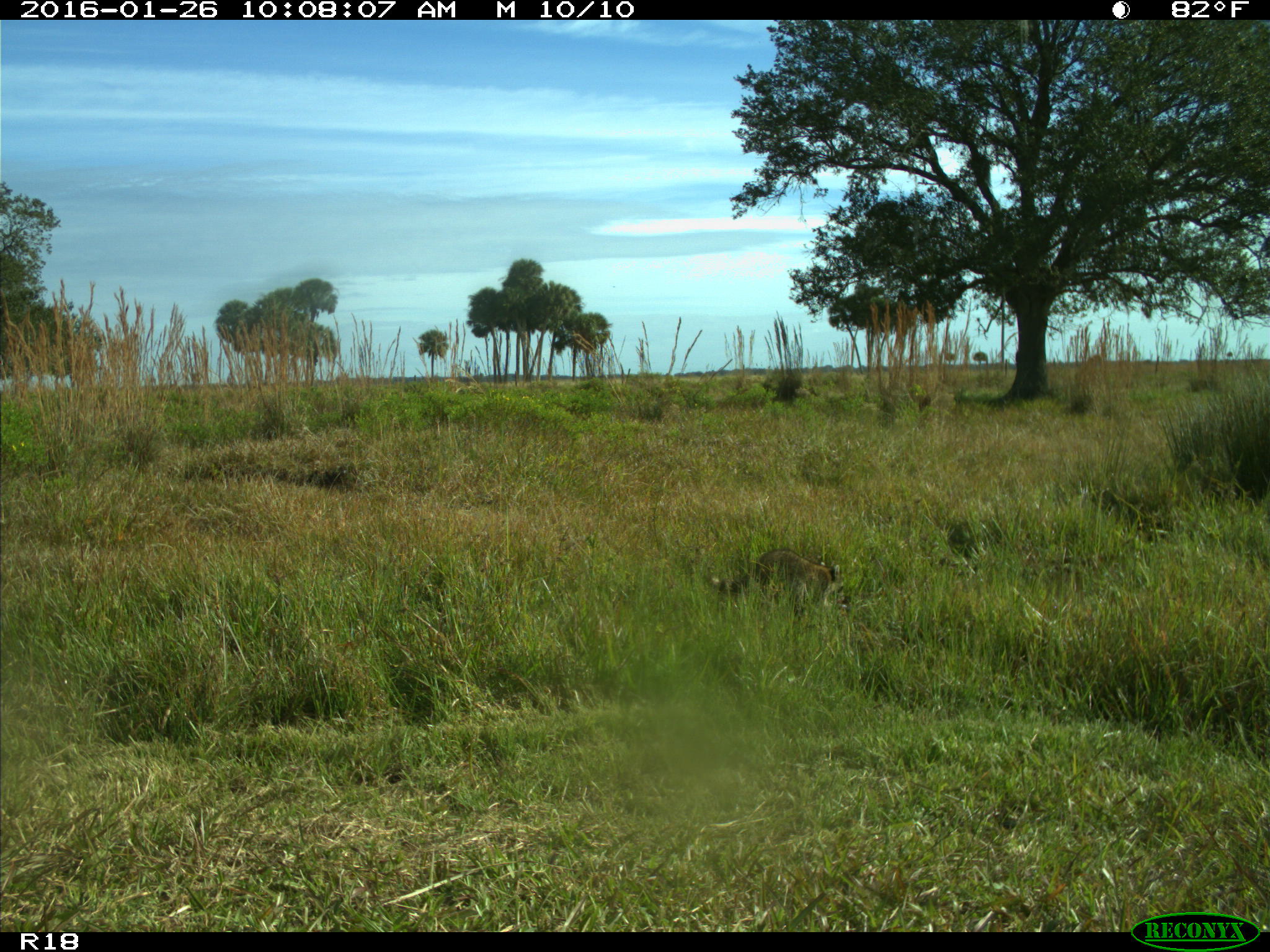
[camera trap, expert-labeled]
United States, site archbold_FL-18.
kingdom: Animalia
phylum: Chordata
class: Mammalia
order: Carnivora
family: Procyonidae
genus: Procyon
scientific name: Procyon lotor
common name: common raccoon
Procyon lotor (common raccoon).